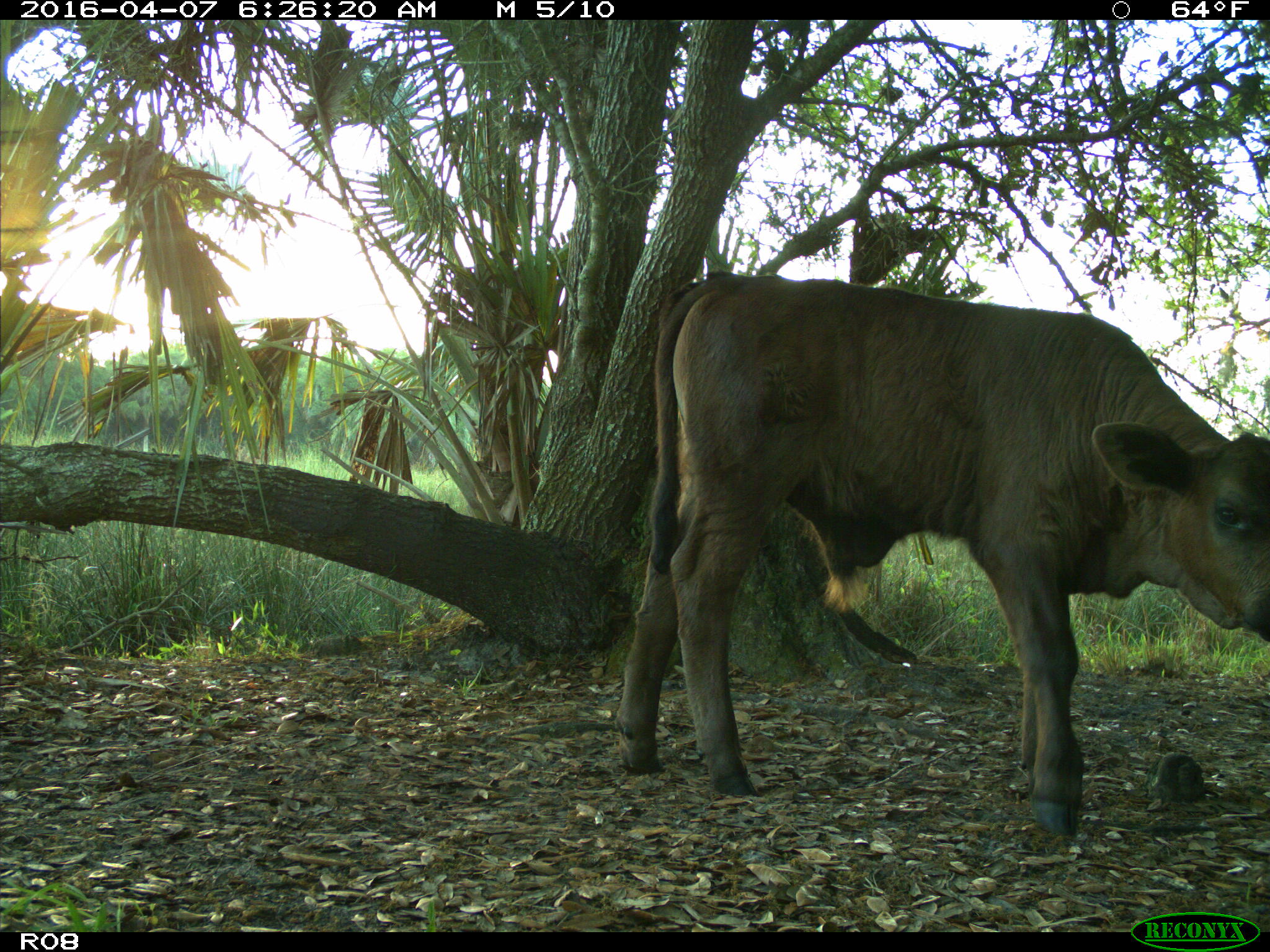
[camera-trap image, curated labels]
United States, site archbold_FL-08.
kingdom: Animalia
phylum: Chordata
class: Mammalia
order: Artiodactyla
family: Bovidae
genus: Bos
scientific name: Bos taurus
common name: domestic cow